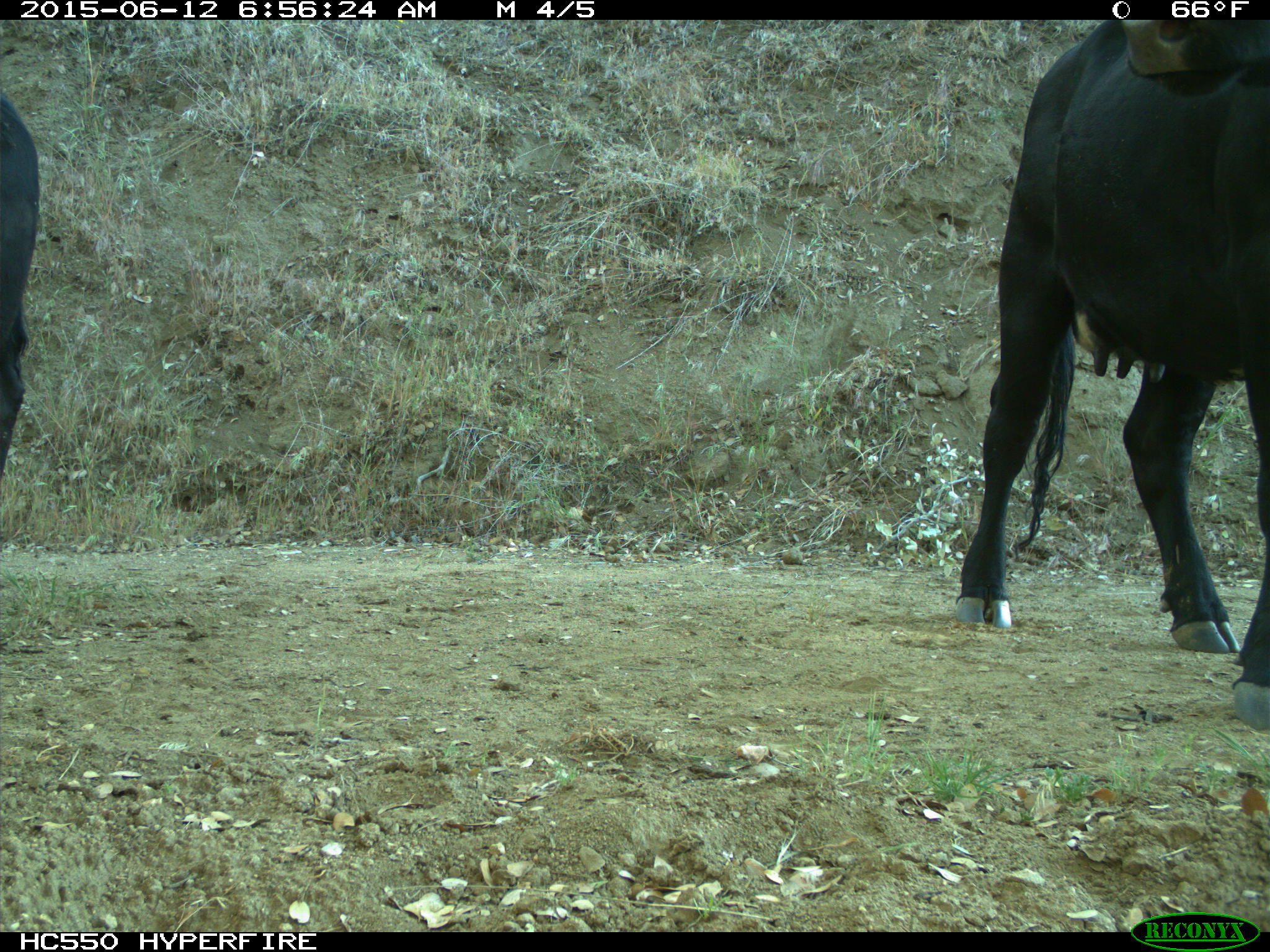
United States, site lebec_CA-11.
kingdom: Animalia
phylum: Chordata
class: Mammalia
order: Artiodactyla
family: Bovidae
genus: Bos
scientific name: Bos taurus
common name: domestic cow